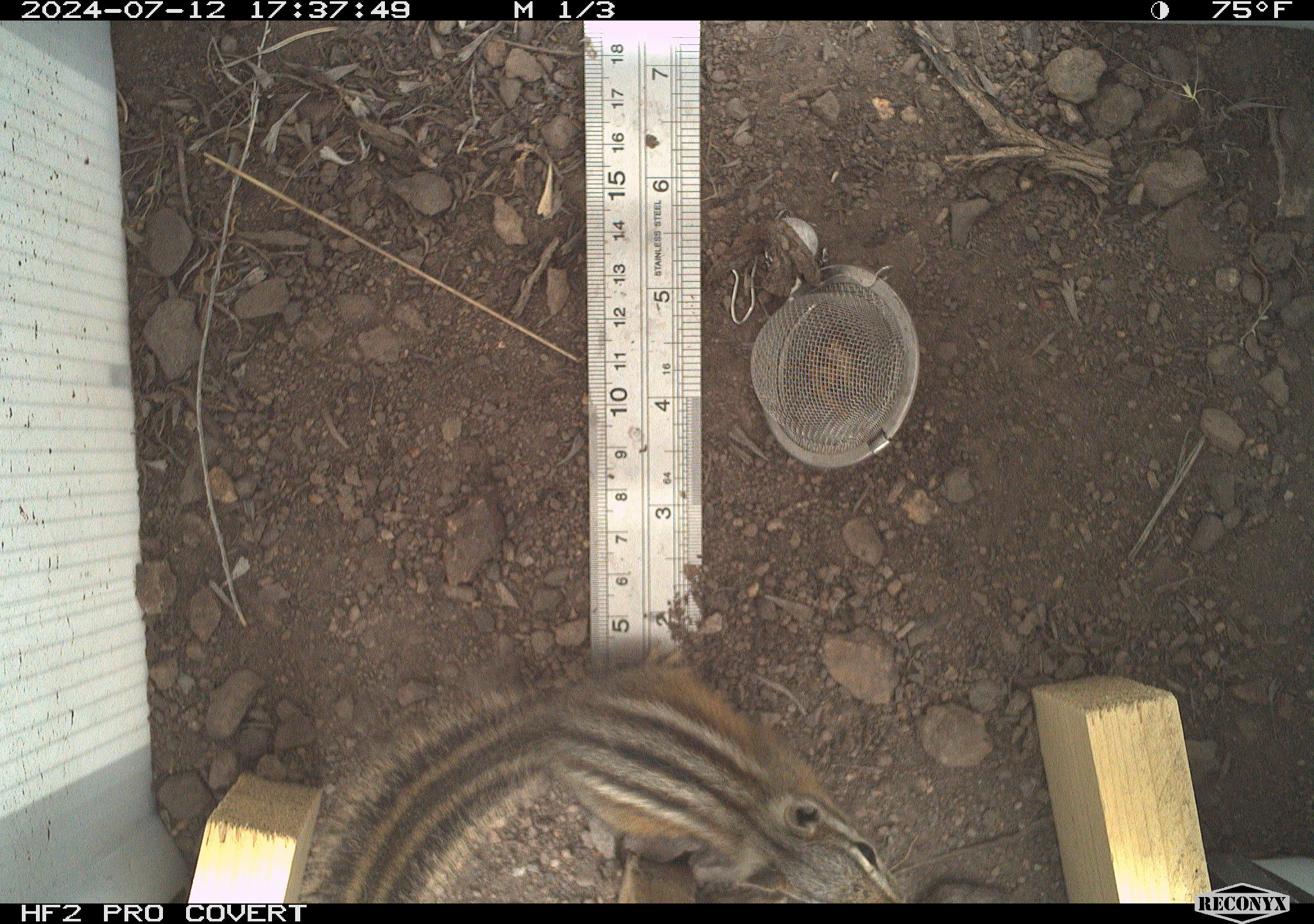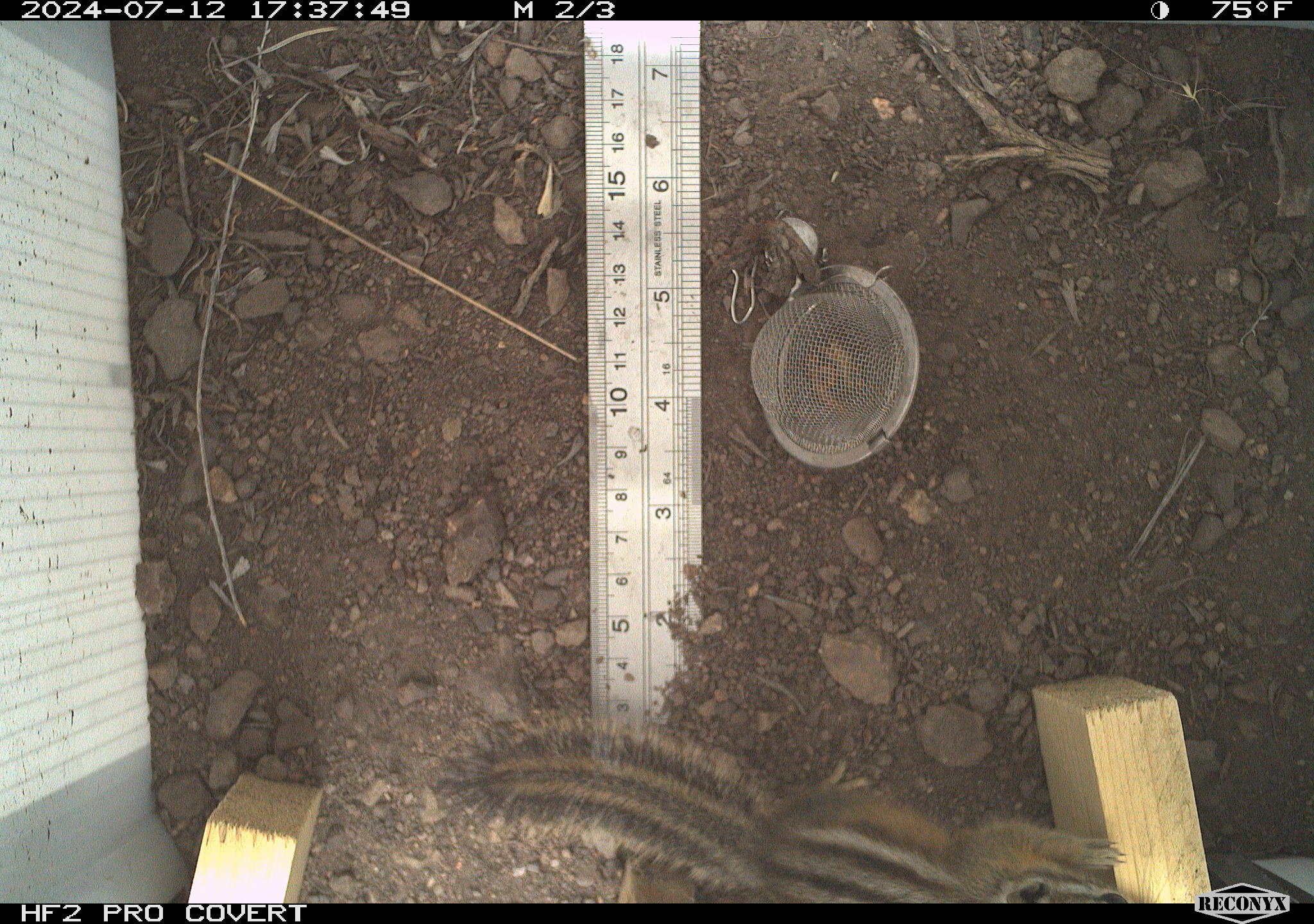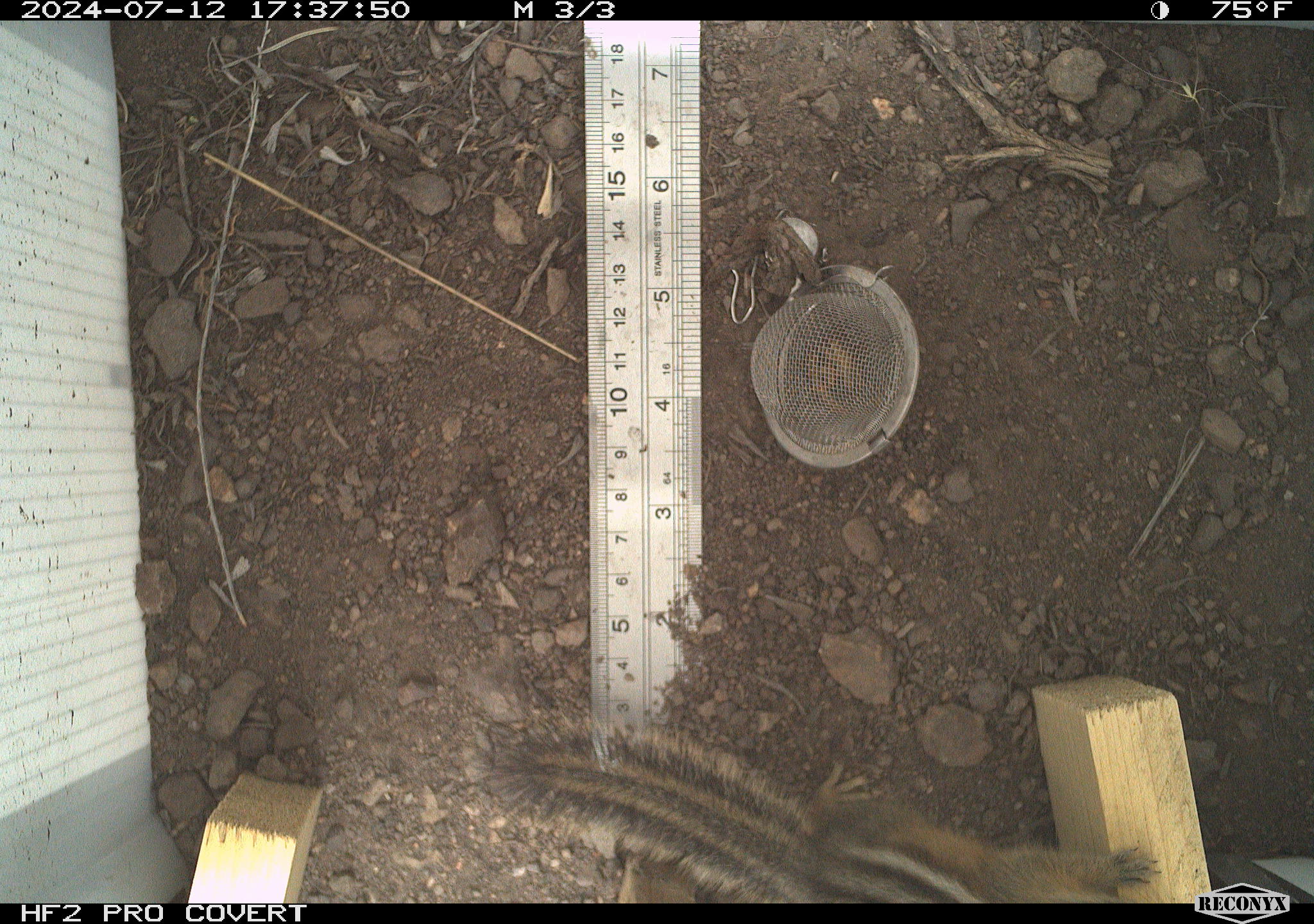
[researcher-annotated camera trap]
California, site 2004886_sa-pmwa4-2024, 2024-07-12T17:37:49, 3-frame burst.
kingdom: Animalia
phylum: Chordata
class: Mammalia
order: Rodentia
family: Sciuridae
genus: Neotamias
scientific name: Neotamias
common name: western chipmunks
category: neotamias species